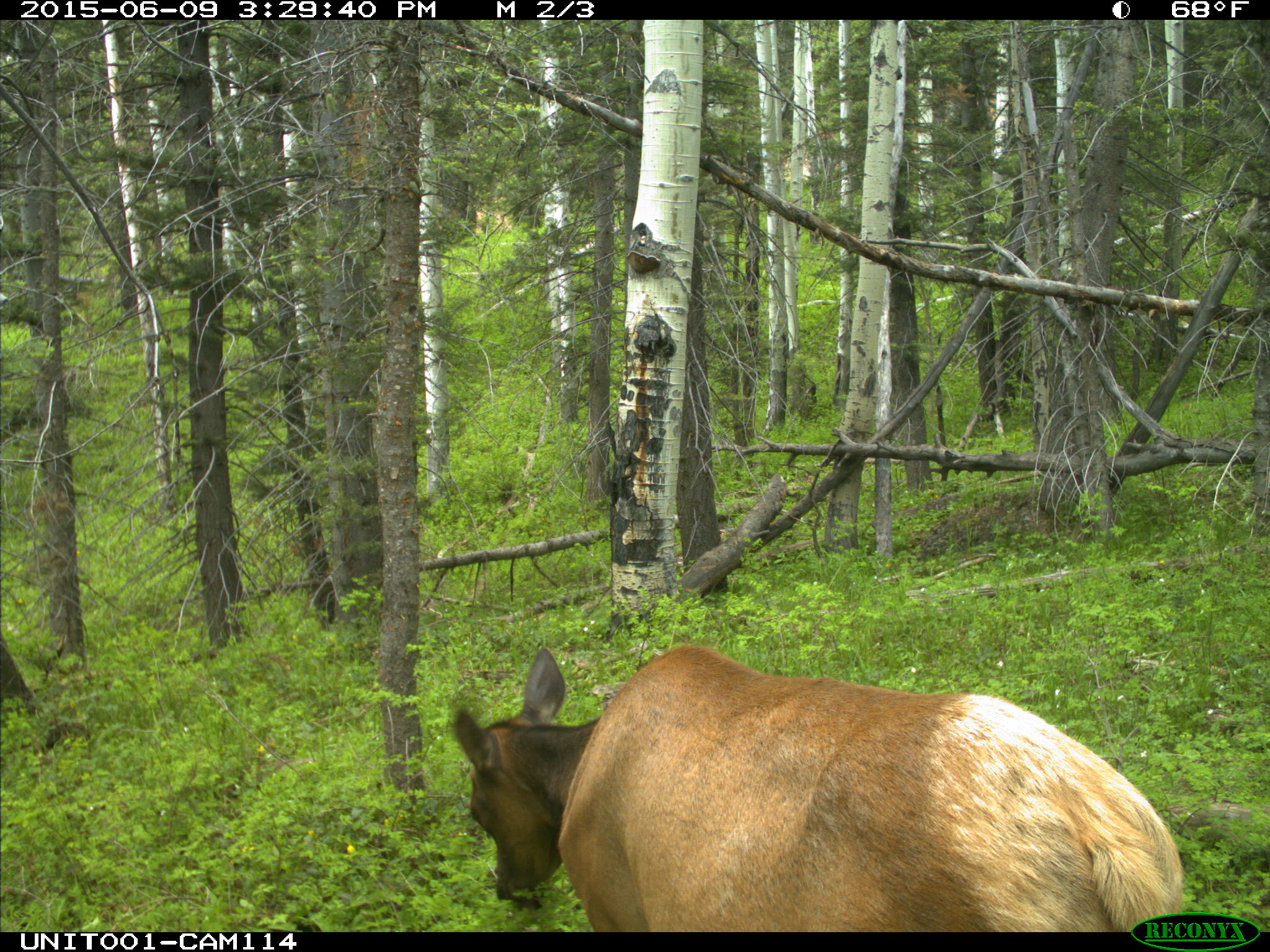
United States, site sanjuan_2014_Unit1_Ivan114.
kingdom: Animalia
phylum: Chordata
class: Mammalia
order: Artiodactyla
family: Cervidae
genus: Cervus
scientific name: Cervus elaphus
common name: red deer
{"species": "Cervus elaphus (red deer)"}